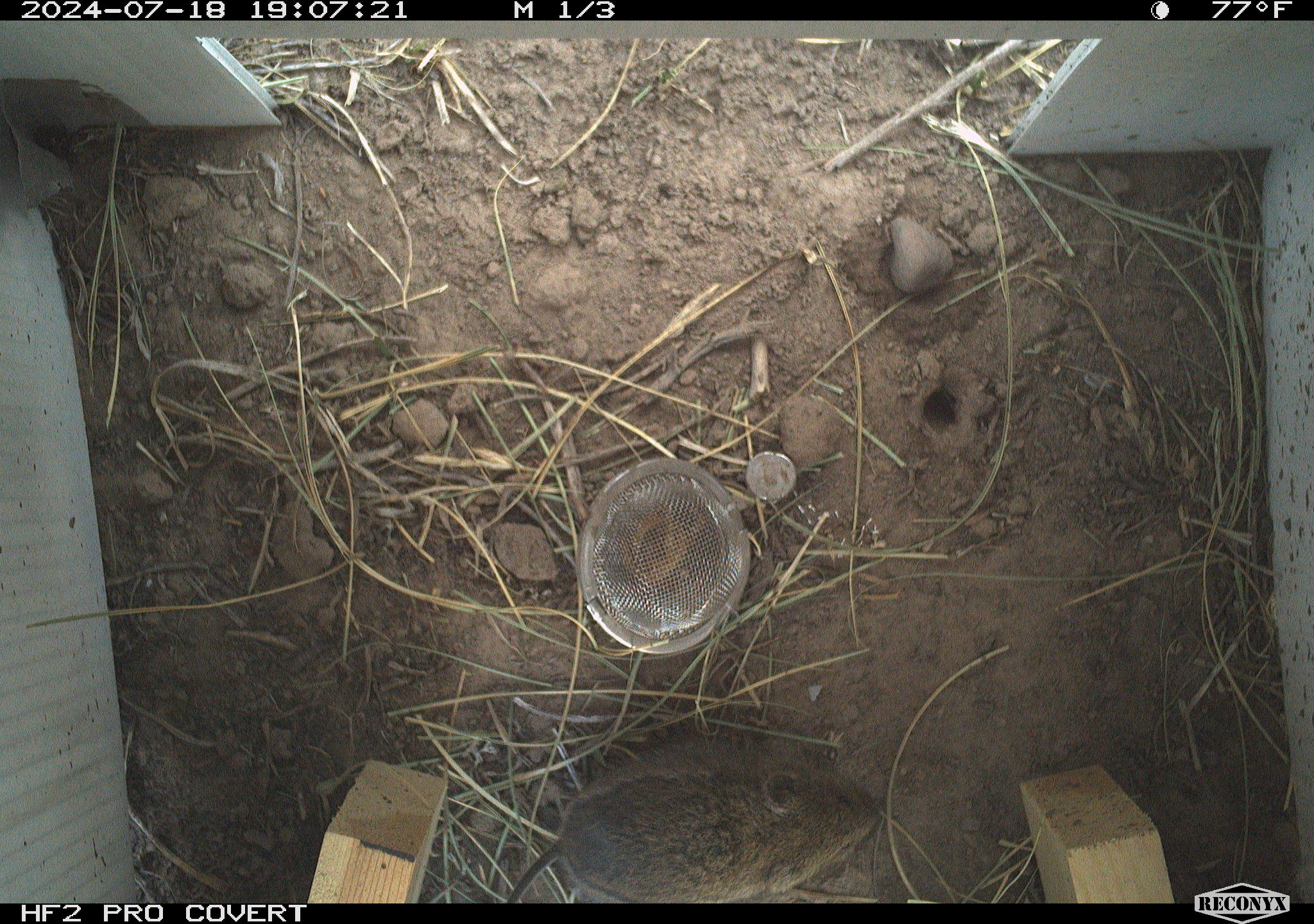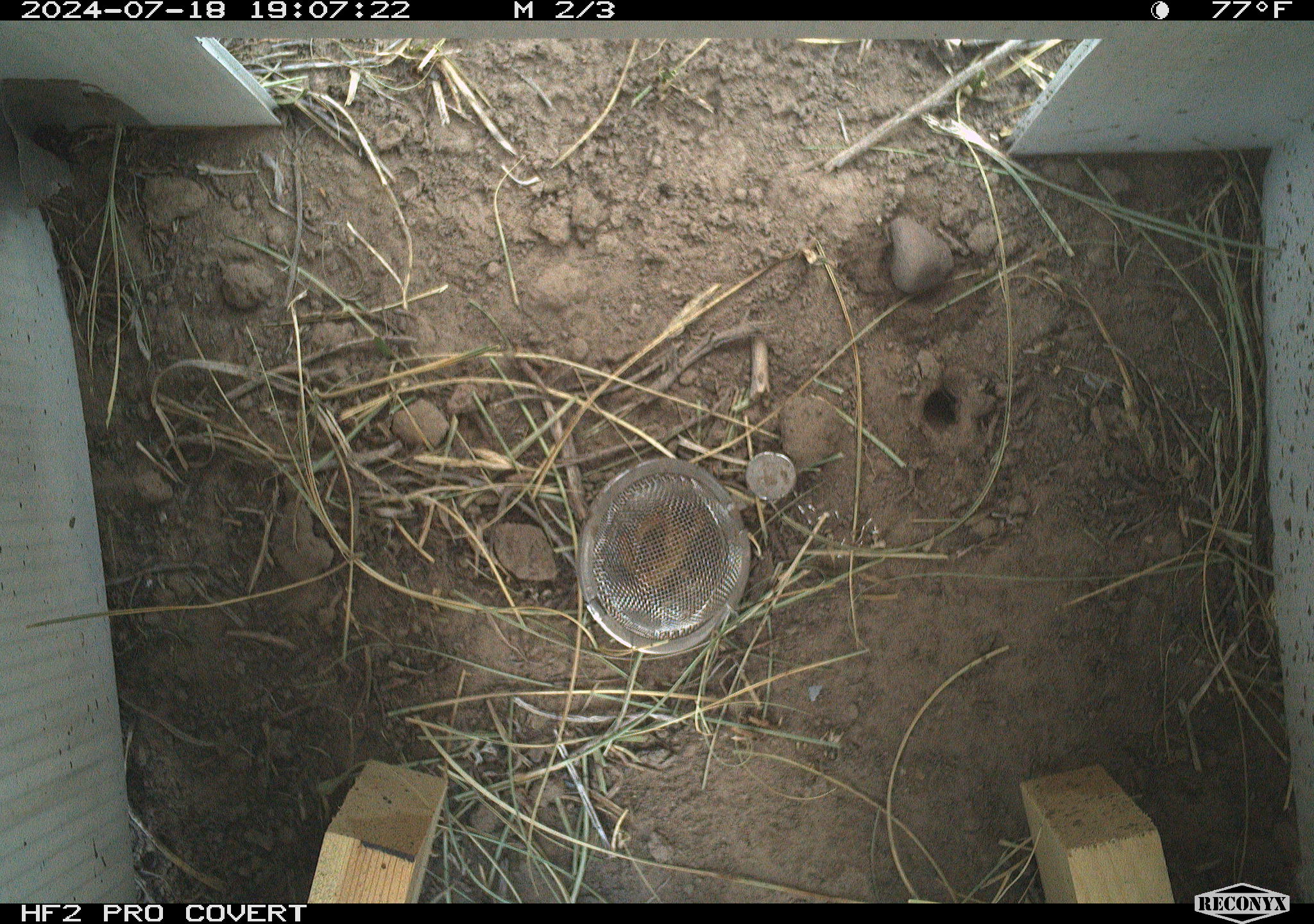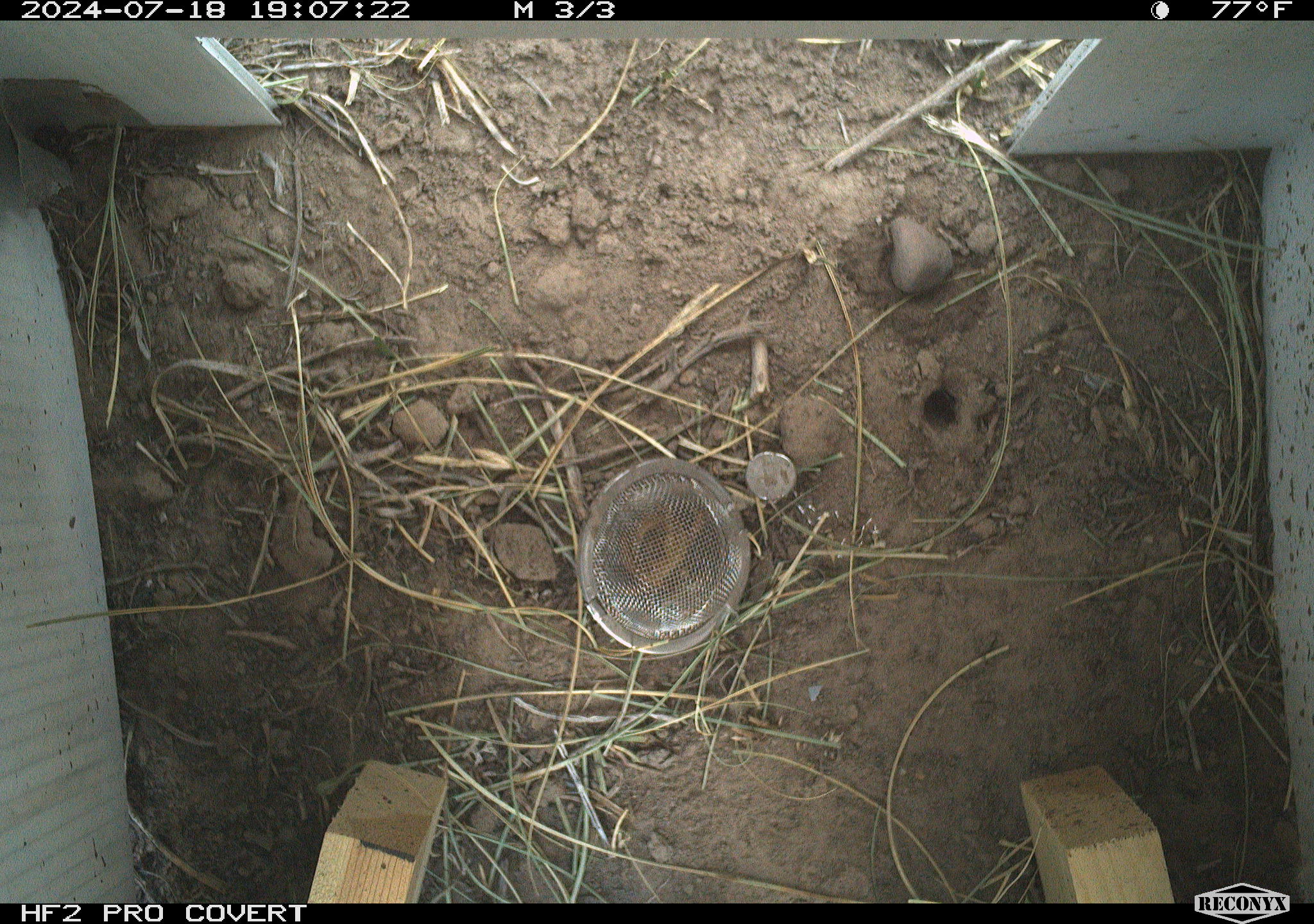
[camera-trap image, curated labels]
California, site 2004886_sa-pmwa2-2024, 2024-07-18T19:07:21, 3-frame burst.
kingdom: Animalia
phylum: Chordata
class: Mammalia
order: Rodentia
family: Cricetidae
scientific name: Arvicolinae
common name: voles, lemmings, and muskrats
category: arvicolinae subfamily